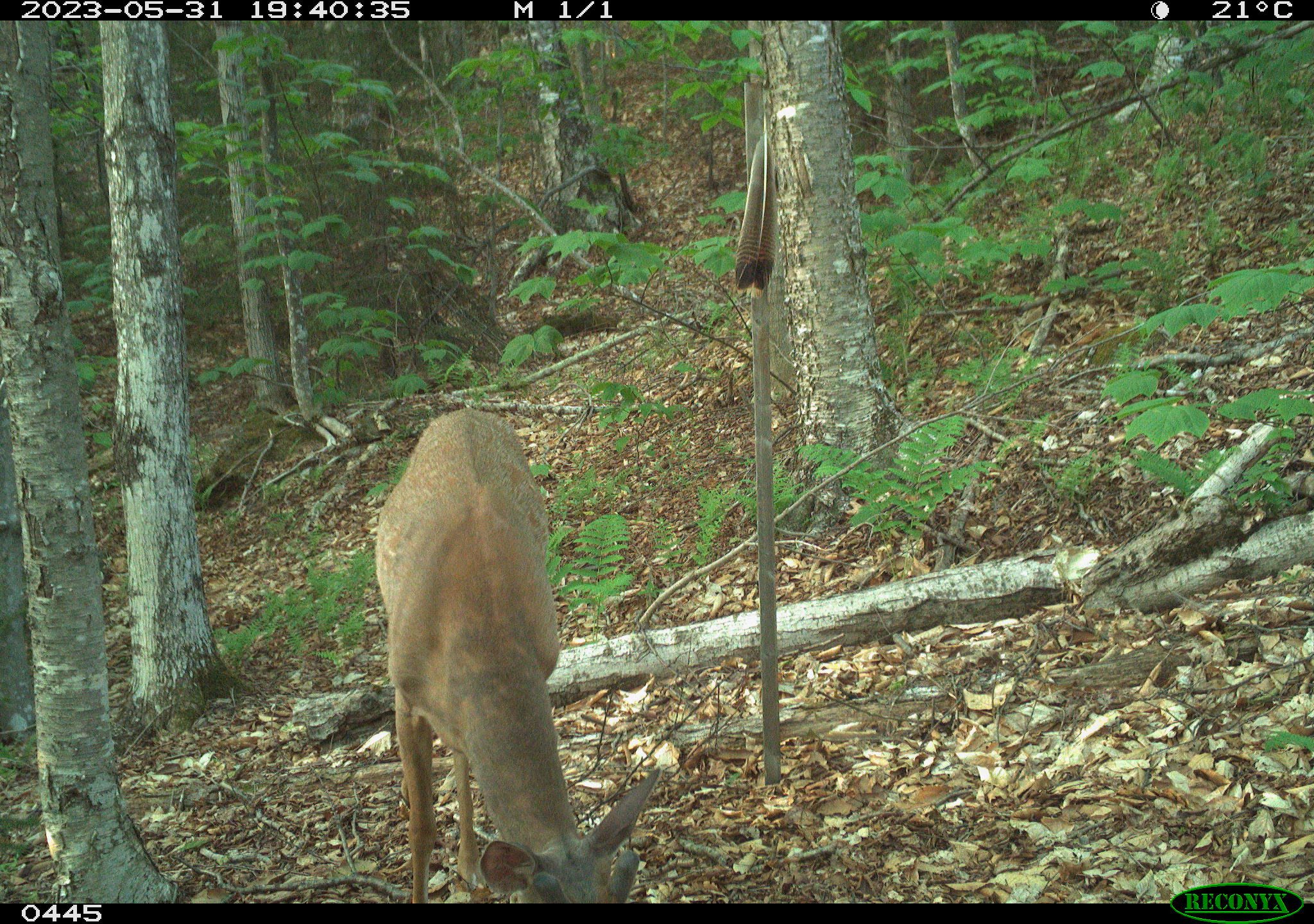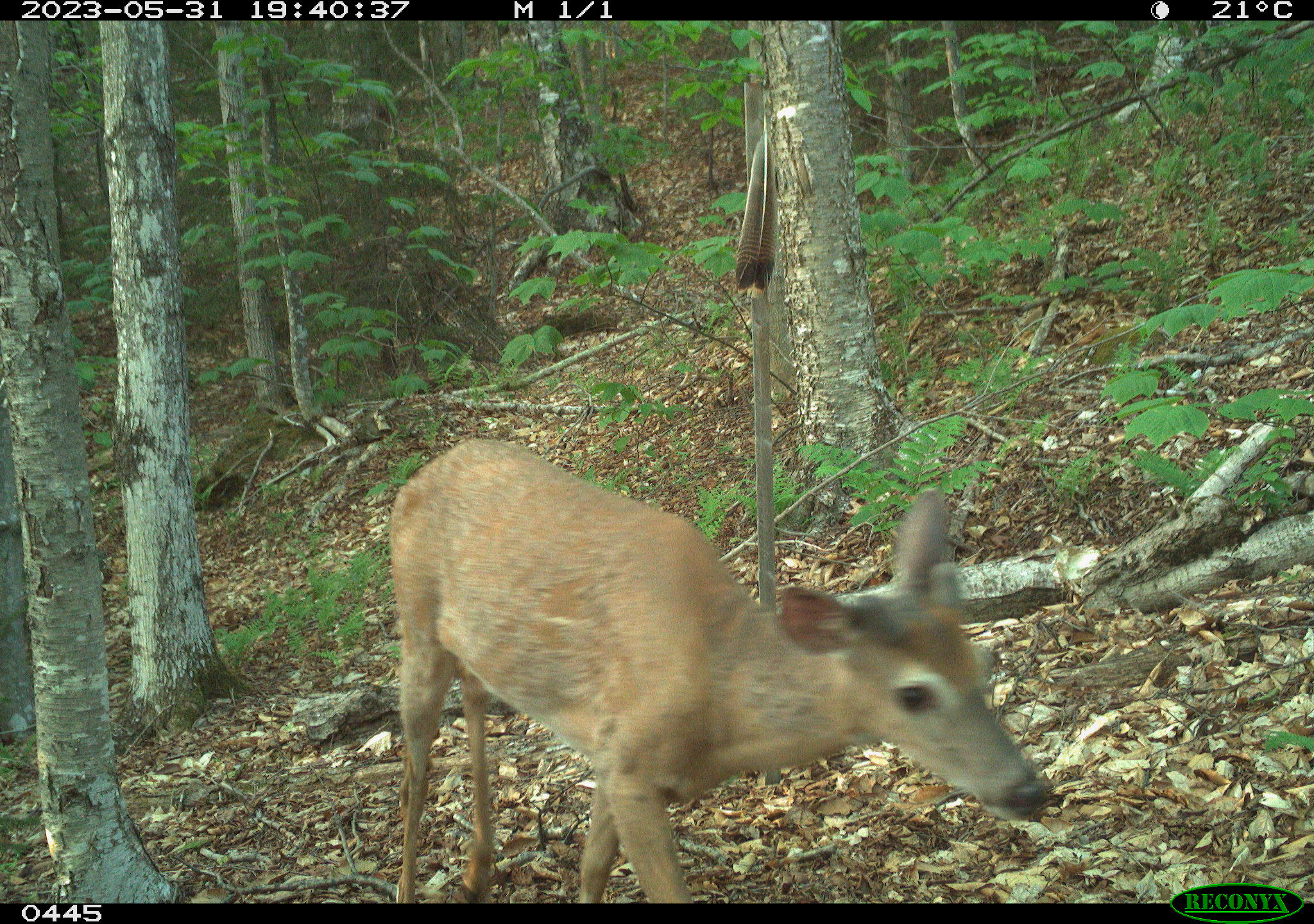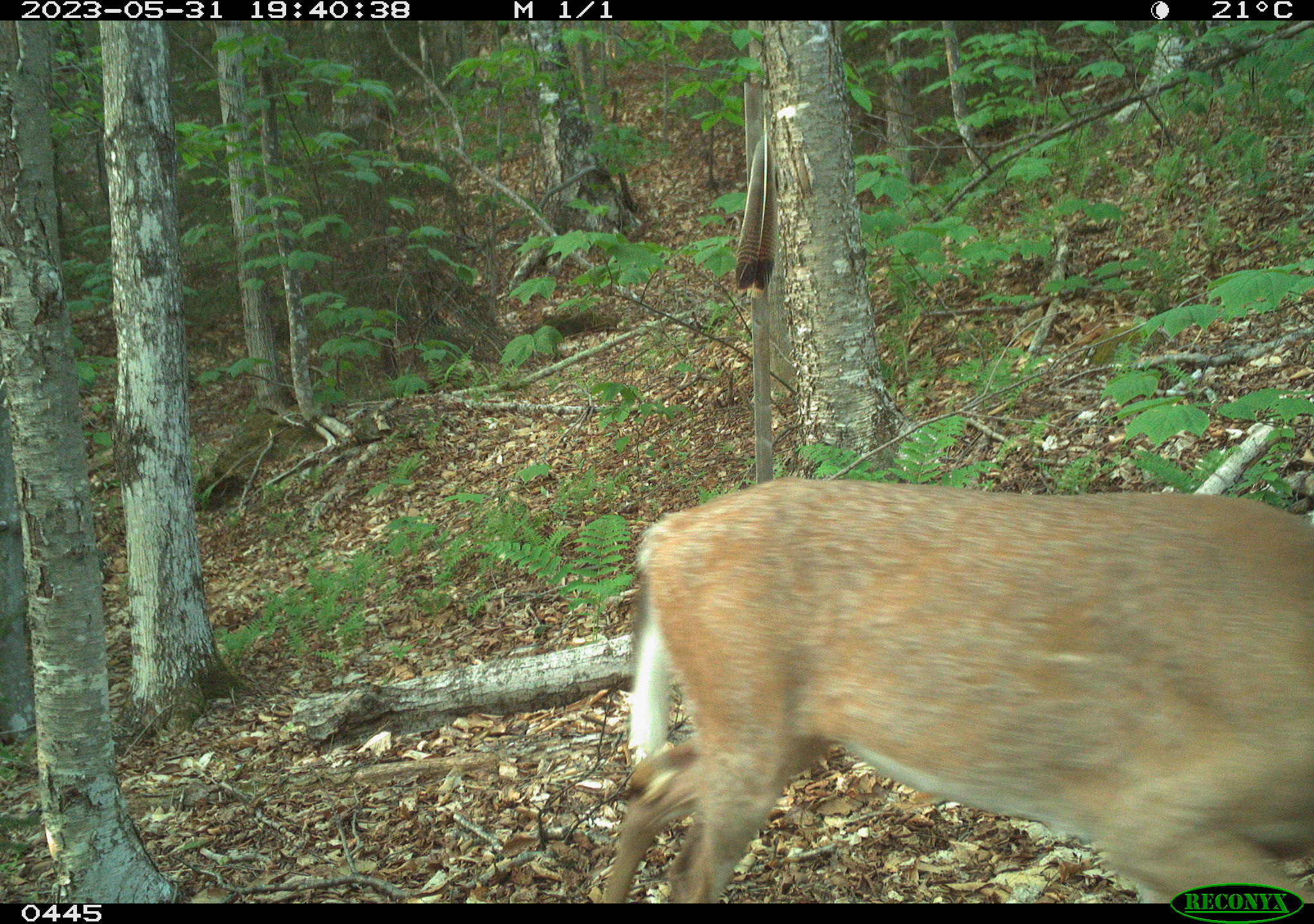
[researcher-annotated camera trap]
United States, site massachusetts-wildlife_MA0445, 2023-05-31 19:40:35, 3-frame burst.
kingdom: Animalia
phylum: Chordata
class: Mammalia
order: Artiodactyla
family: Cervidae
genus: Odocoileus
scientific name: Odocoileus virginianus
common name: white-tailed deer